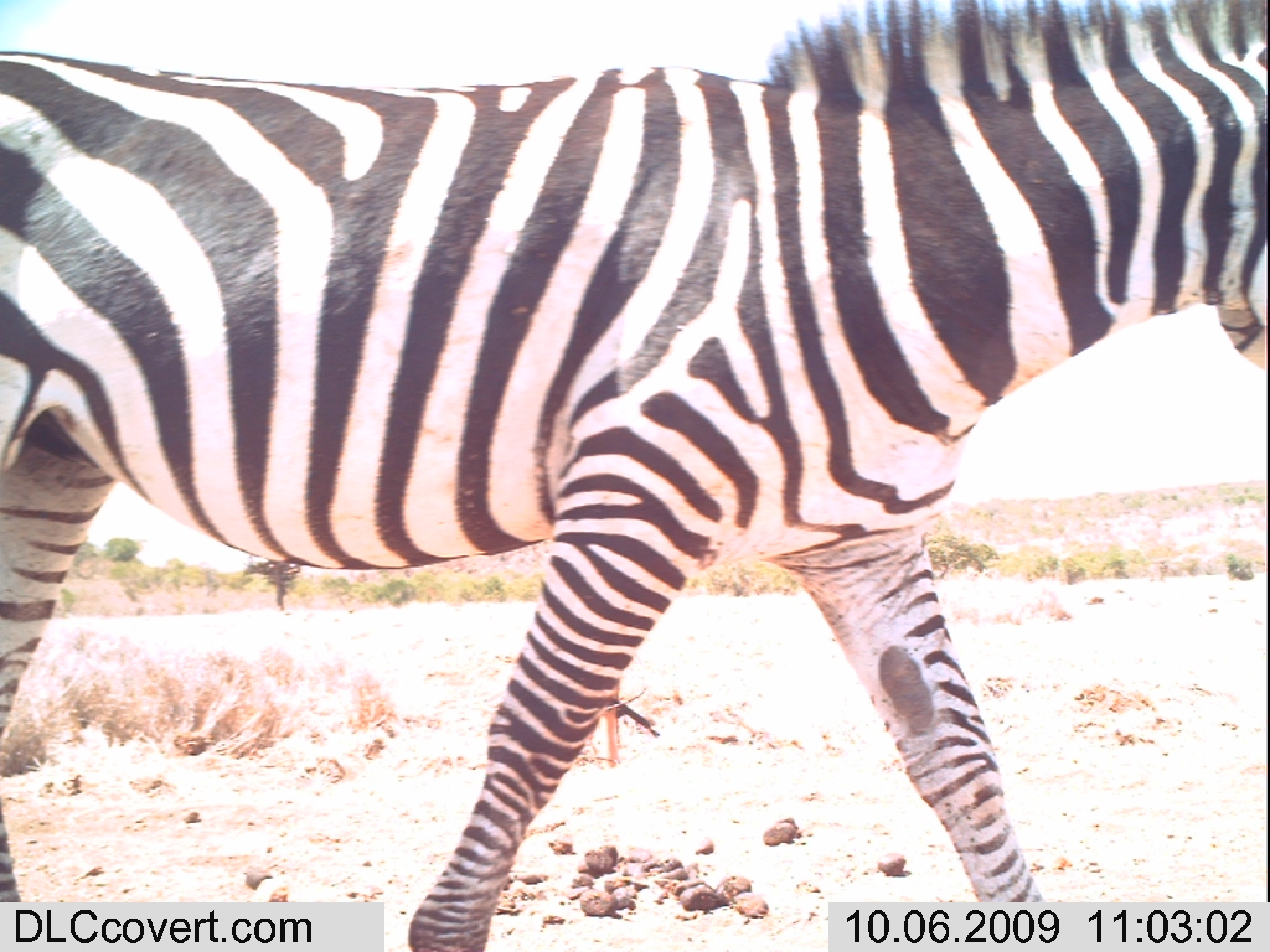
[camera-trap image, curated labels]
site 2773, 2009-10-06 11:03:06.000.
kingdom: Animalia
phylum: Chordata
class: Mammalia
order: Perissodactyla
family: Equidae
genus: Equus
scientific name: Equus quagga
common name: plains zebra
Equus quagga (plains zebra), count 1.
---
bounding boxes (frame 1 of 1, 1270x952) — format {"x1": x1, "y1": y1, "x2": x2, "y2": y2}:
equus quagga: {"x1": 0, "y1": 0, "x2": 1269, "y2": 951}